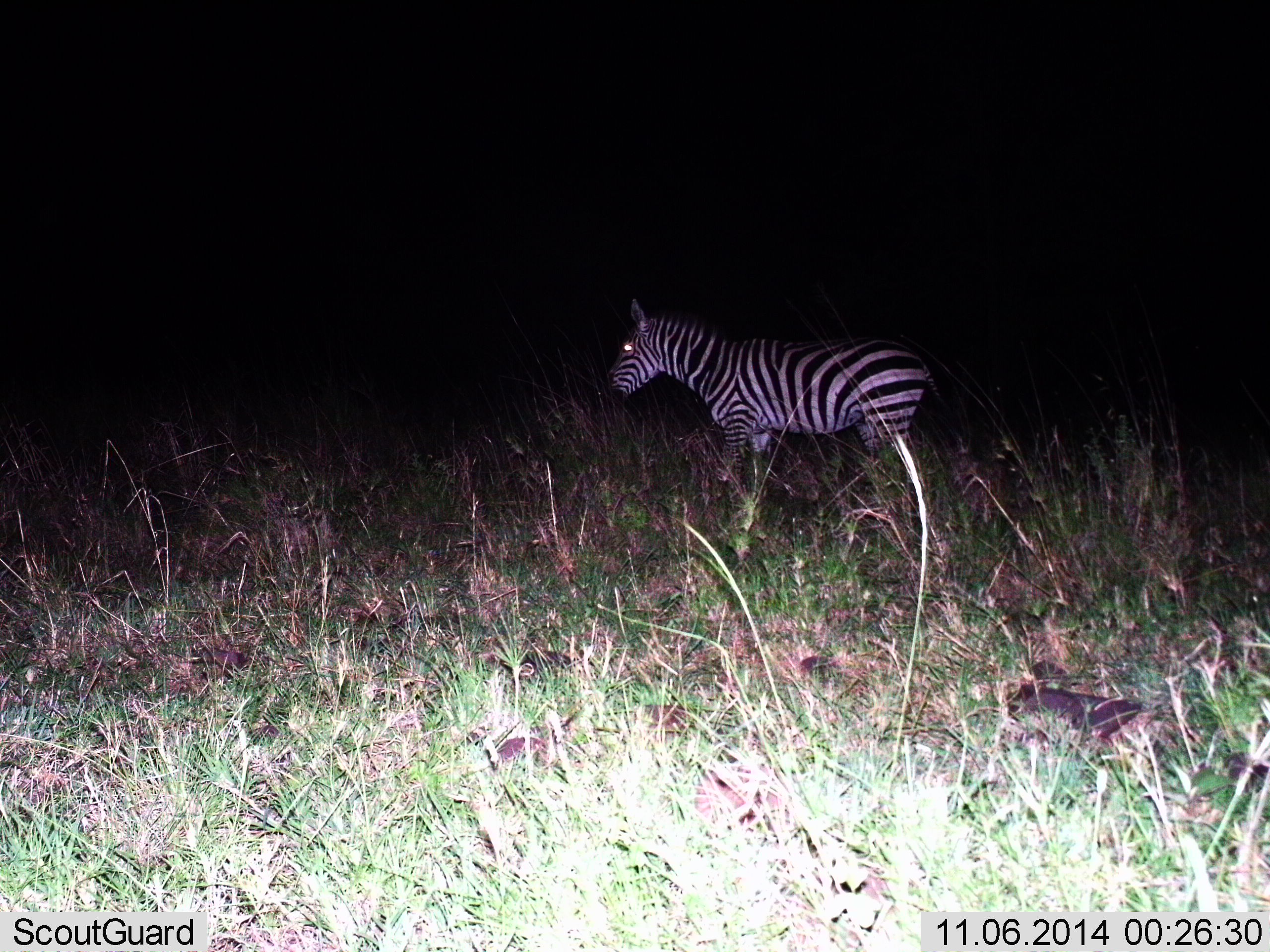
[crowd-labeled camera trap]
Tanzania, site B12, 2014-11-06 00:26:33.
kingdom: Animalia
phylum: Chordata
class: Mammalia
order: Perissodactyla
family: Equidae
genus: Equus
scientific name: Equus quagga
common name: plains zebra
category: zebra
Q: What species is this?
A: Zebra (plains zebra) (Equus quagga).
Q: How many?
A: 1.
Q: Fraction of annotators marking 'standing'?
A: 60%.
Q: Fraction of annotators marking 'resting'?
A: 0%.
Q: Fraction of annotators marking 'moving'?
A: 40%.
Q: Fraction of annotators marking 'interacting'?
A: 0%.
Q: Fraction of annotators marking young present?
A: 10%.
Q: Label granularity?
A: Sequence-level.